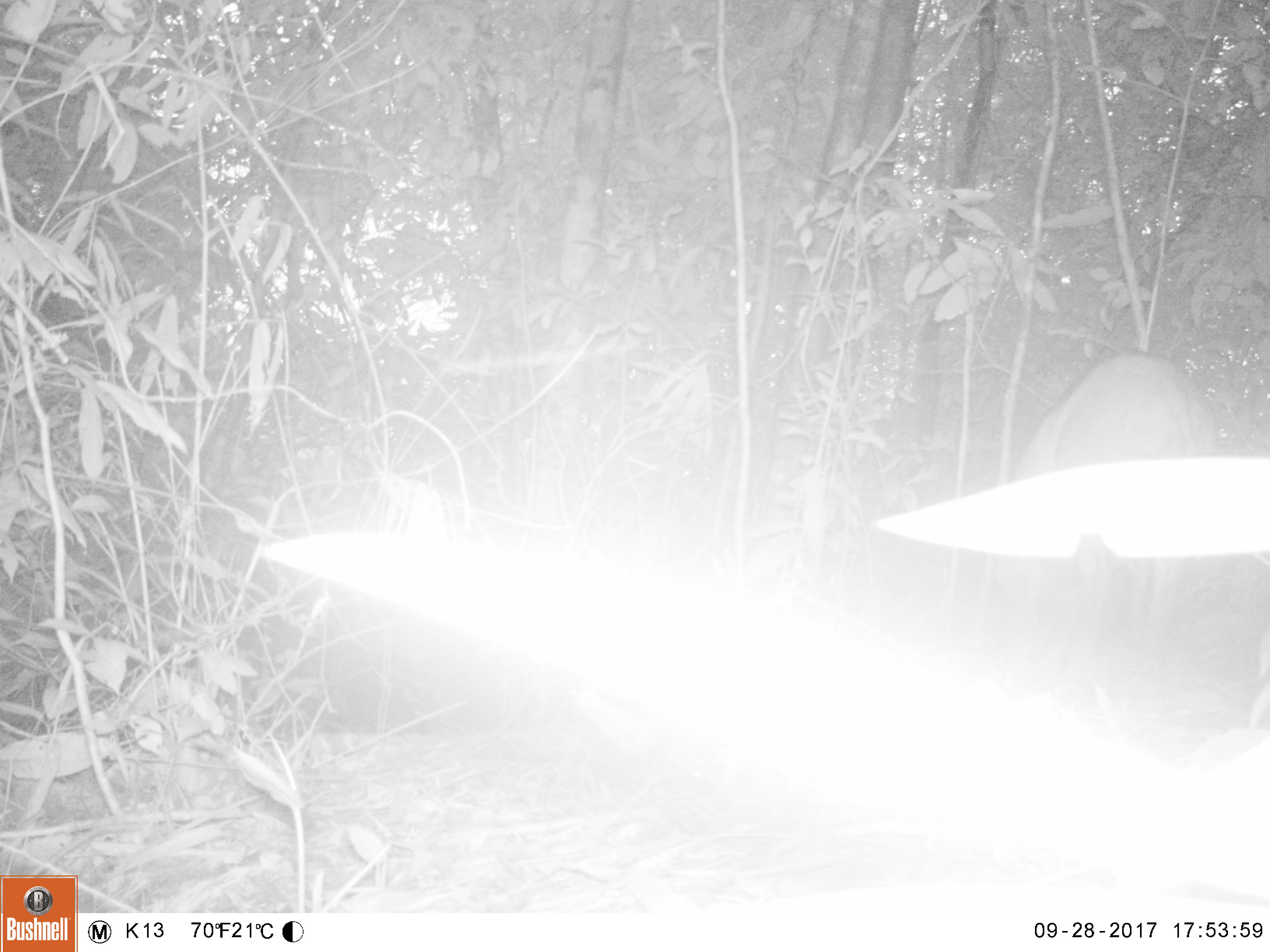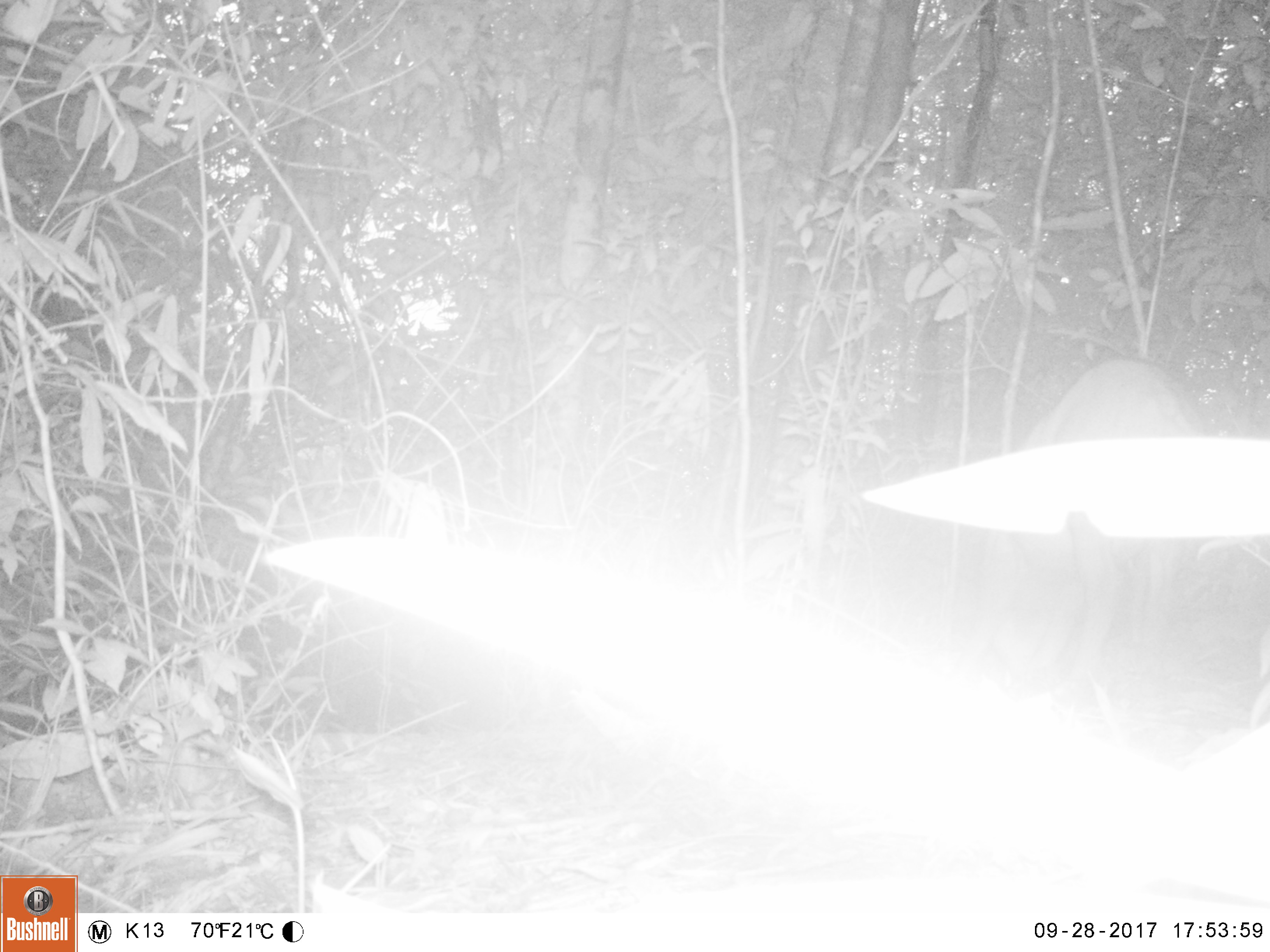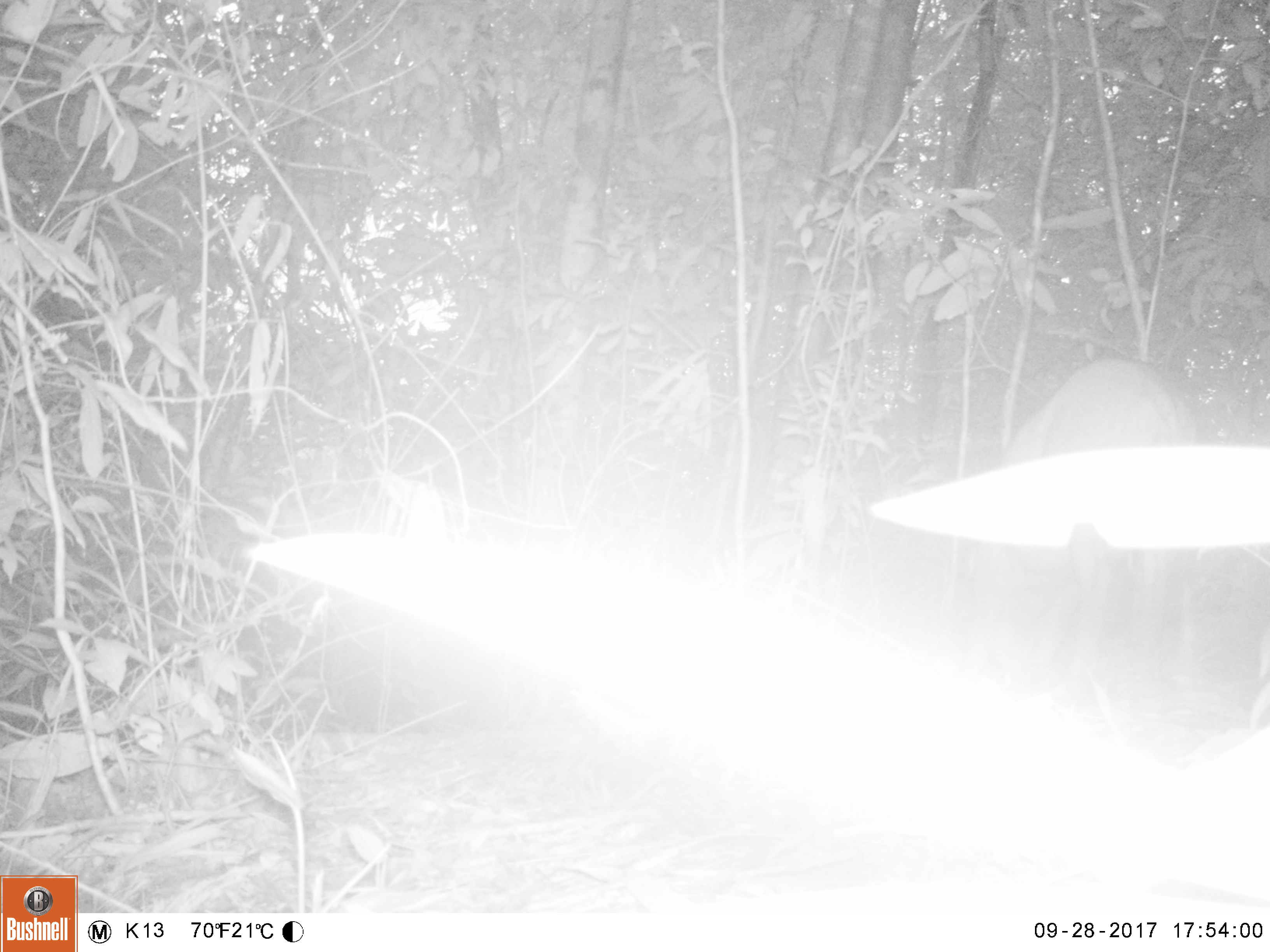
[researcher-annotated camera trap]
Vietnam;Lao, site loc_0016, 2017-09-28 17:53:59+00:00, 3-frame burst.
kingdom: Animalia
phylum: Chordata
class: Mammalia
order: Artiodactyla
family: Suidae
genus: Sus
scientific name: Sus scrofa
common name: eurasian wild pig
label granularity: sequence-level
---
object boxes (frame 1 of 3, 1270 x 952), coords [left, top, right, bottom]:
eurasian wild pig: [991, 351, 1219, 699]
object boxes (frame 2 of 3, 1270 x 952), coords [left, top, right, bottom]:
eurasian wild pig: [957, 356, 1207, 707]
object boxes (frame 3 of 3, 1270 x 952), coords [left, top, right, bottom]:
eurasian wild pig: [957, 353, 1202, 719]